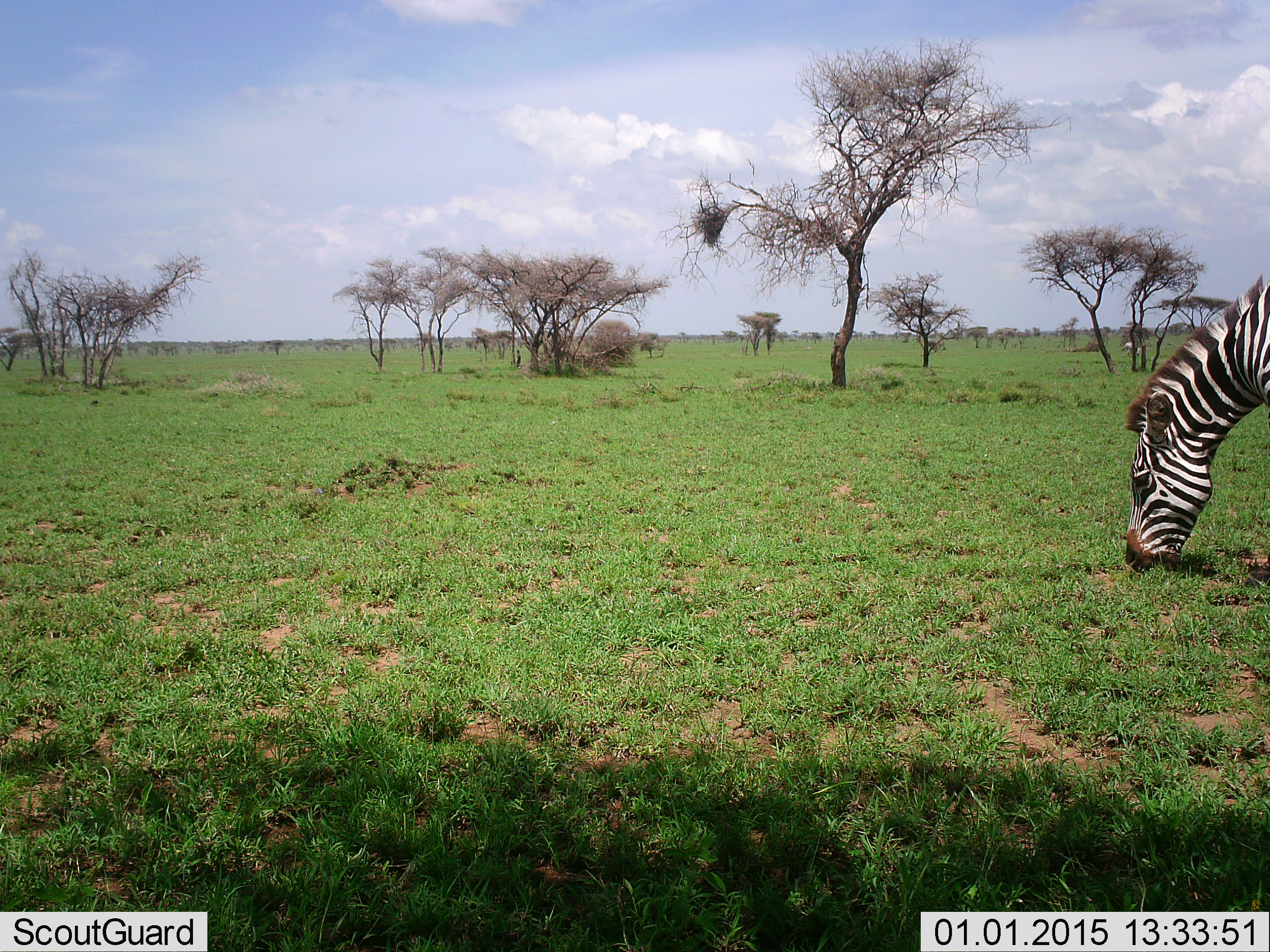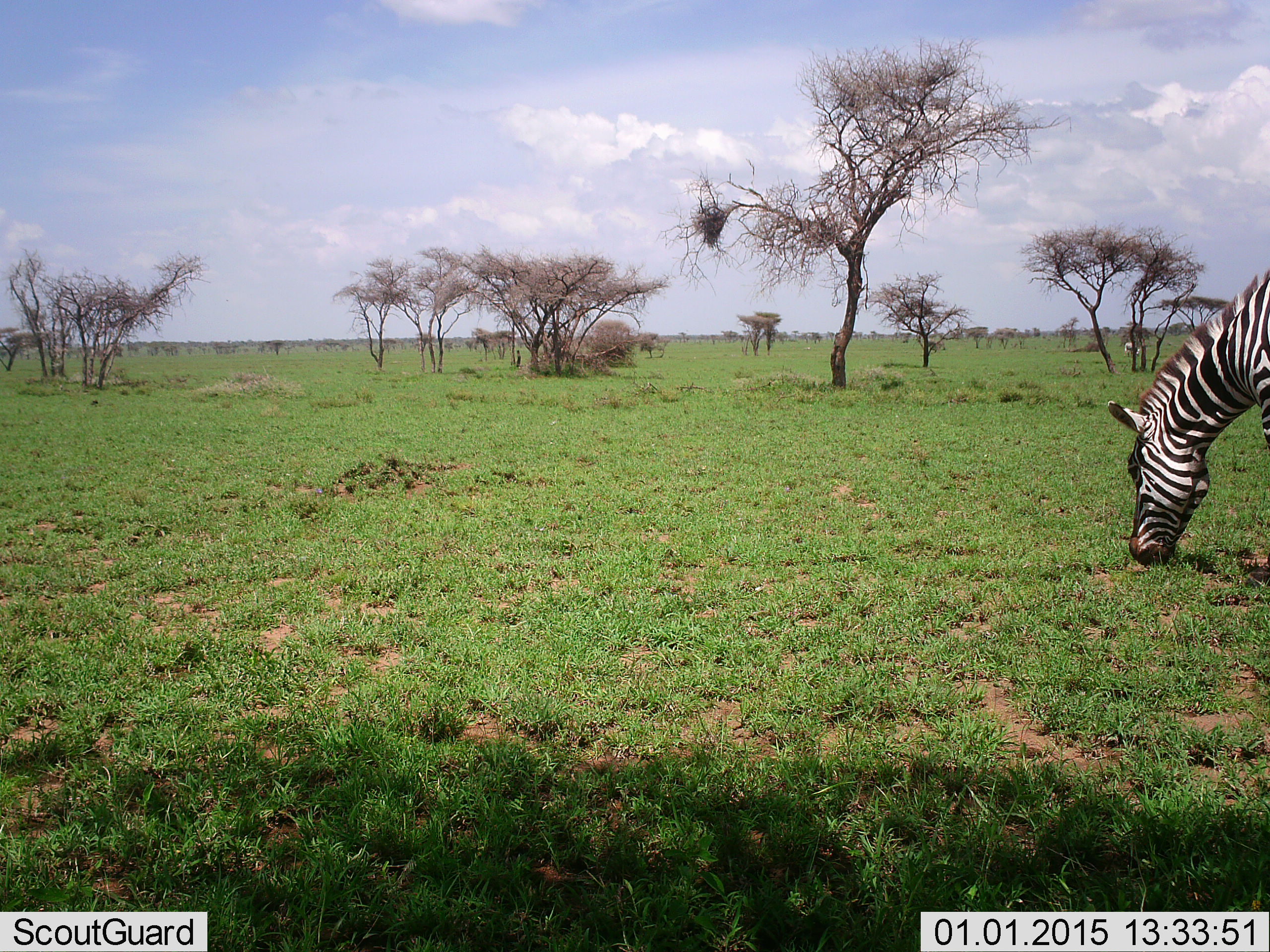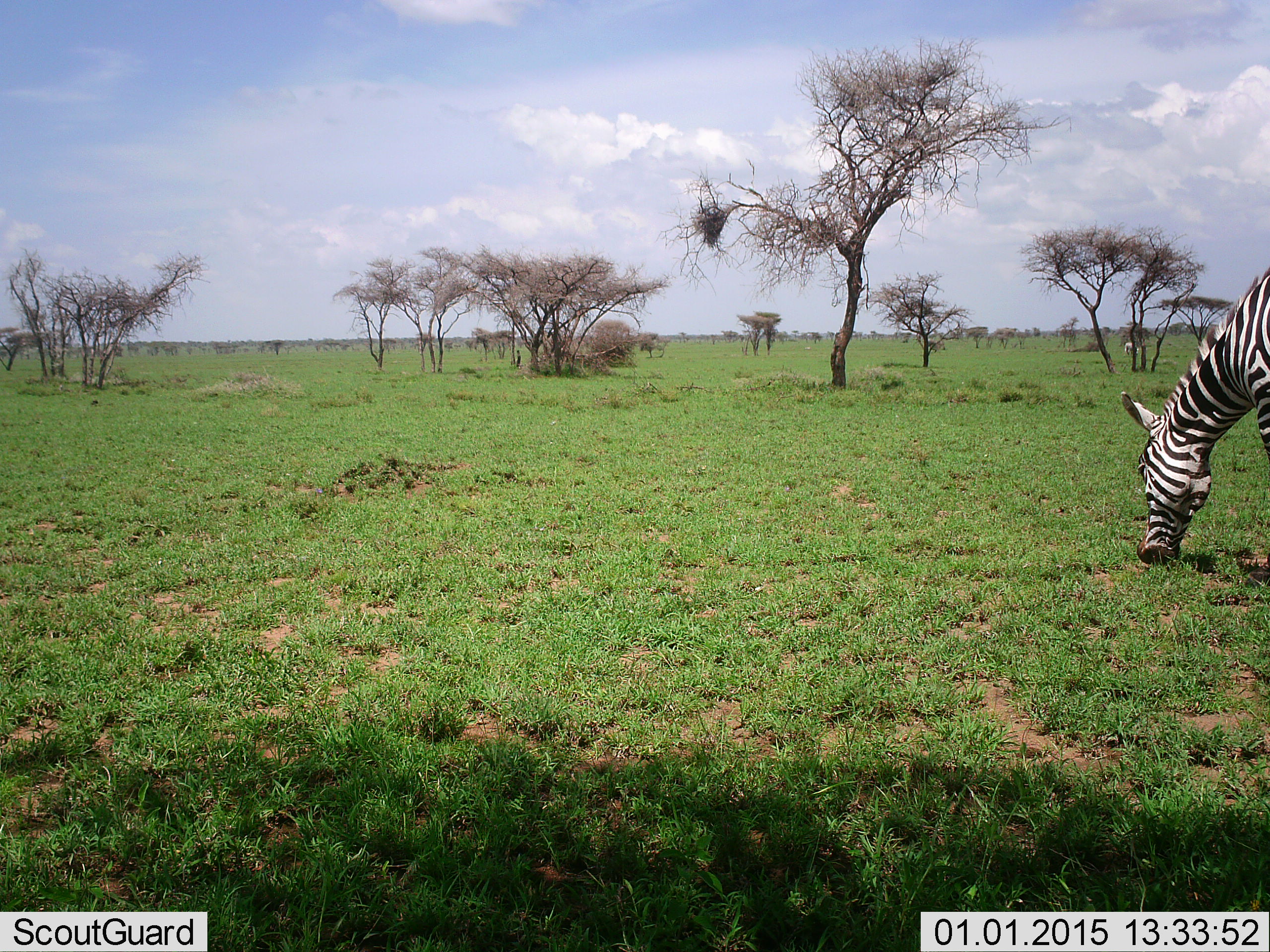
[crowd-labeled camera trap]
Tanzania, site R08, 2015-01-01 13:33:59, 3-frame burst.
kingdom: Animalia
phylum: Chordata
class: Mammalia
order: Perissodactyla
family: Equidae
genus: Equus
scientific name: Equus quagga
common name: plains zebra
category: zebra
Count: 1.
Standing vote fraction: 20%.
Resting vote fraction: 0%.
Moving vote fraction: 0%.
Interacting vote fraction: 0%.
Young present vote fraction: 0%.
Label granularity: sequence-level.